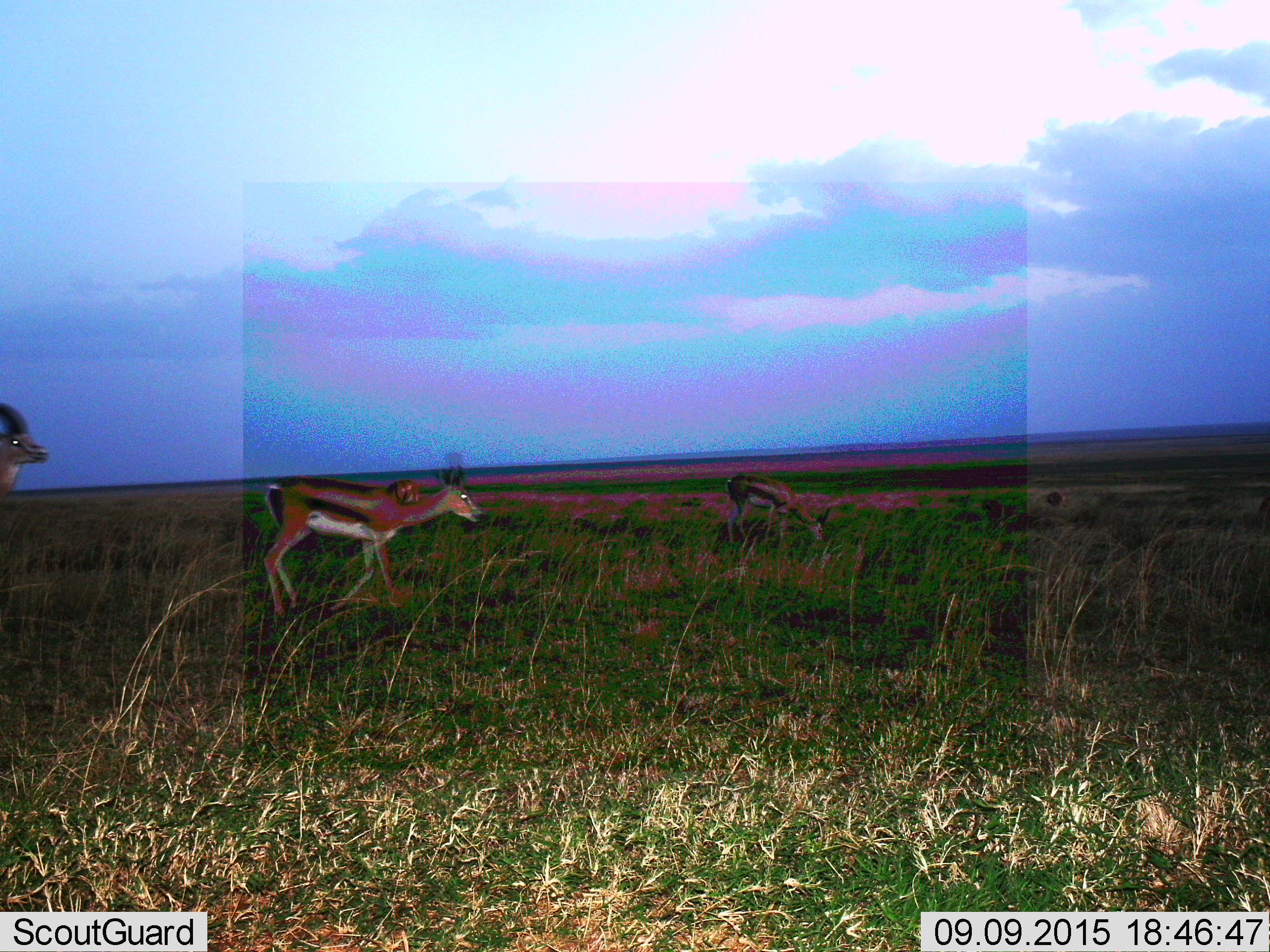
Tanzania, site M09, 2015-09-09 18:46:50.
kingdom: Animalia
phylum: Chordata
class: Mammalia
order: Artiodactyla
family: Bovidae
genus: Eudorcas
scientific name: Eudorcas thomsonii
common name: thomson's gazelle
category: gazellethomsons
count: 3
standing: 57%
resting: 0%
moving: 43%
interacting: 0%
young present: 0%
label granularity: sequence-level